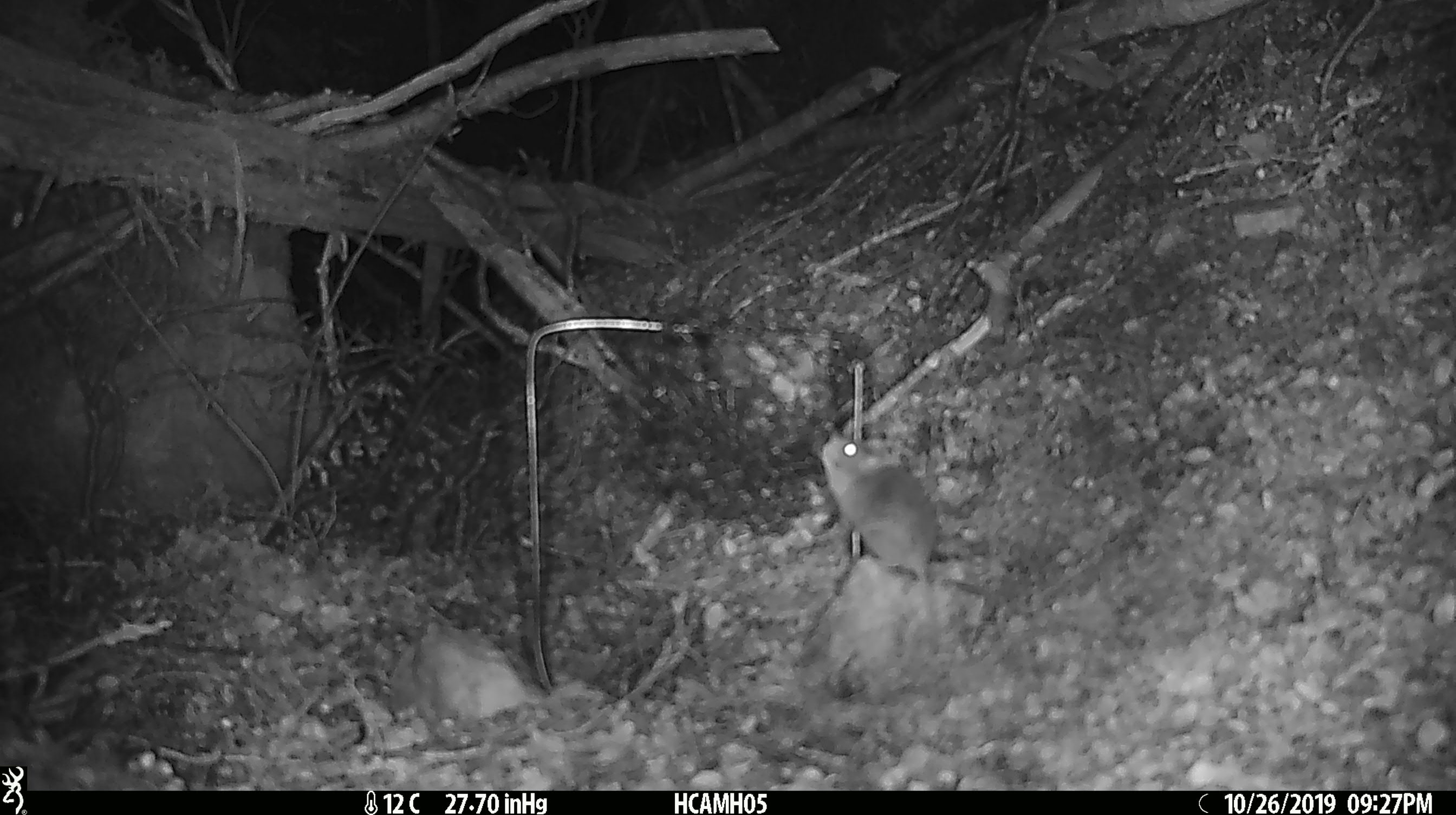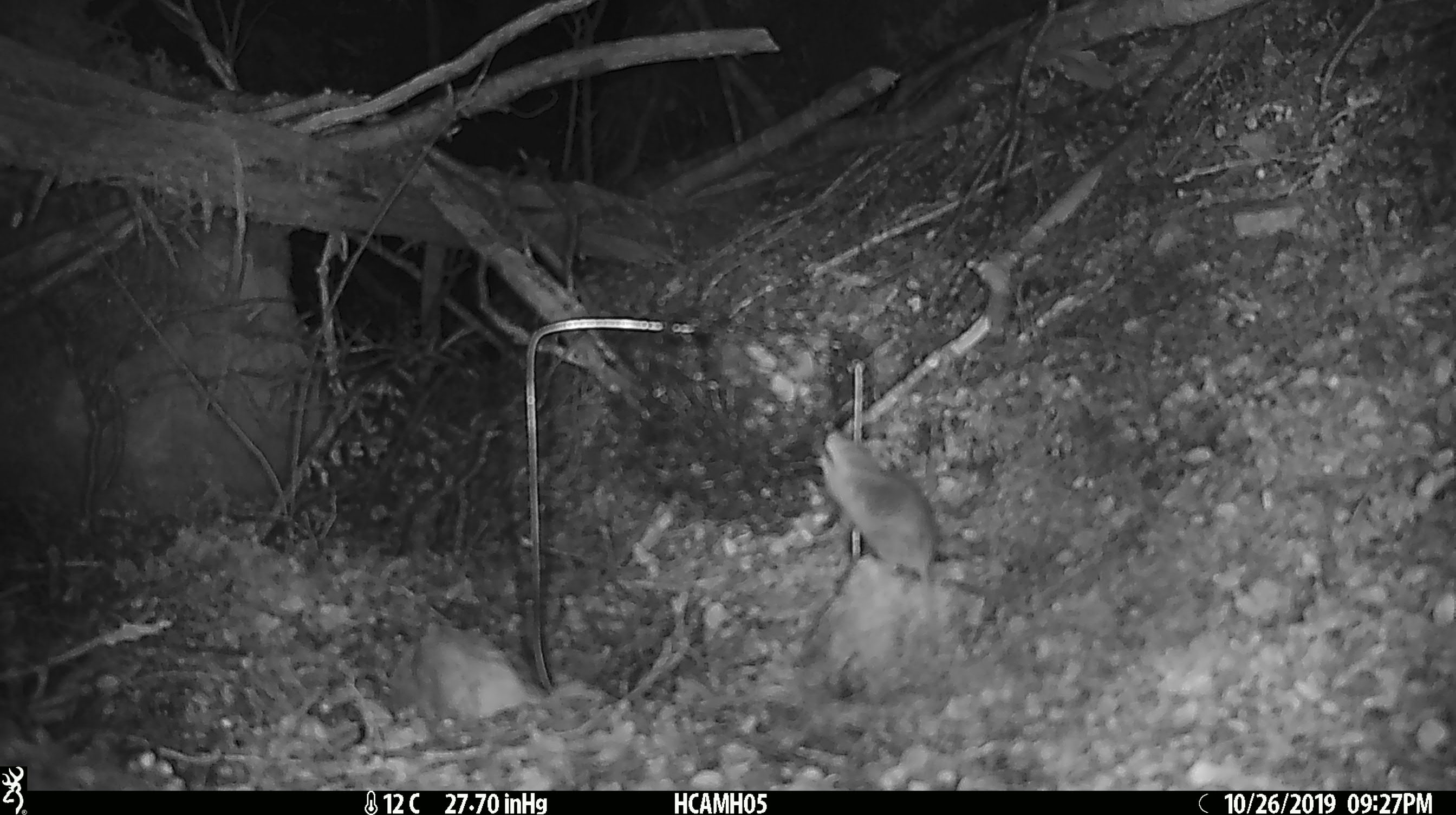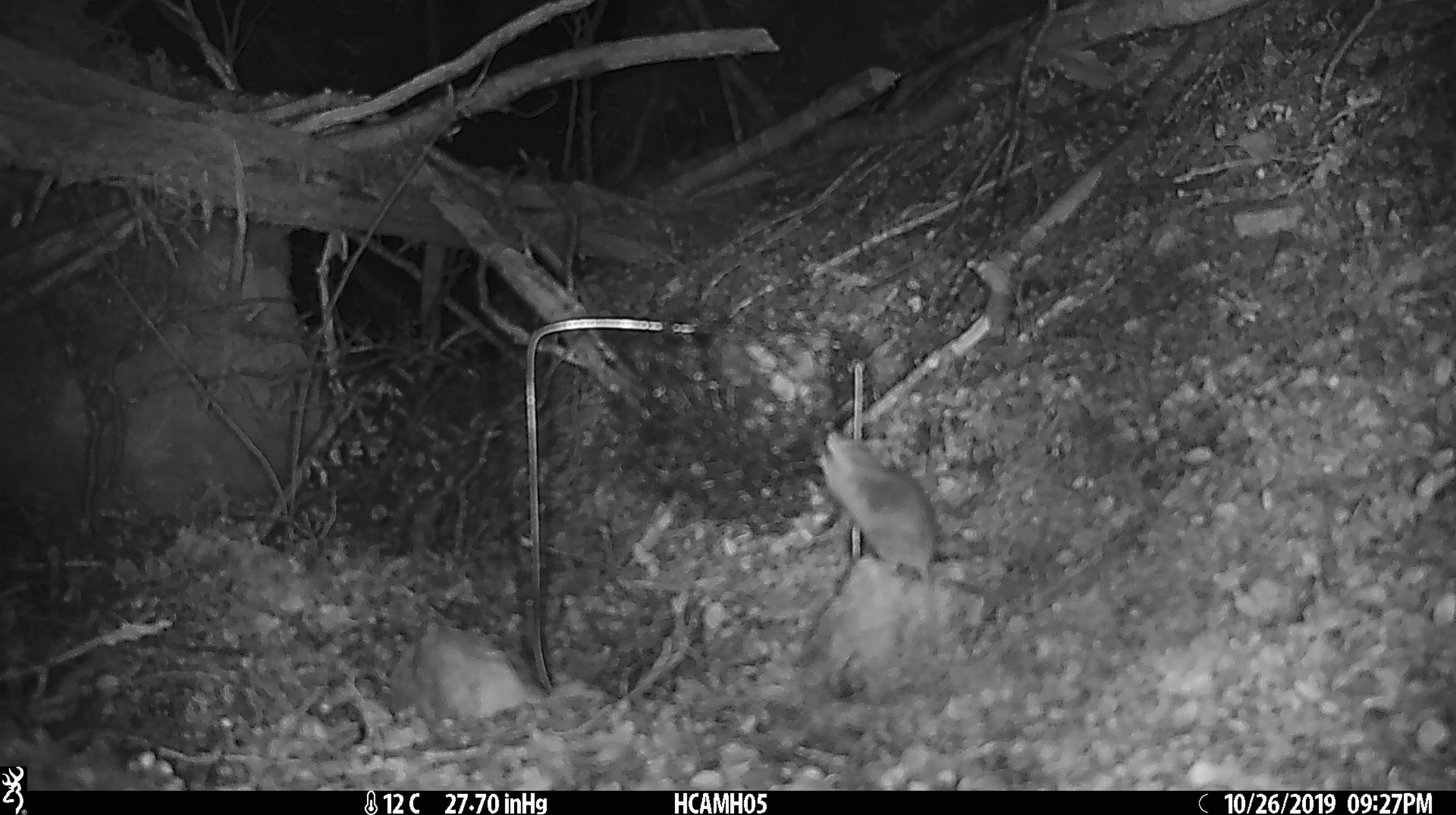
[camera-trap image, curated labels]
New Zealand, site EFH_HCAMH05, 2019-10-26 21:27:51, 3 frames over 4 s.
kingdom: Animalia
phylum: Chordata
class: Mammalia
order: Rodentia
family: Muridae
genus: Mus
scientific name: Mus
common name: mouse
Mouse (Mus).